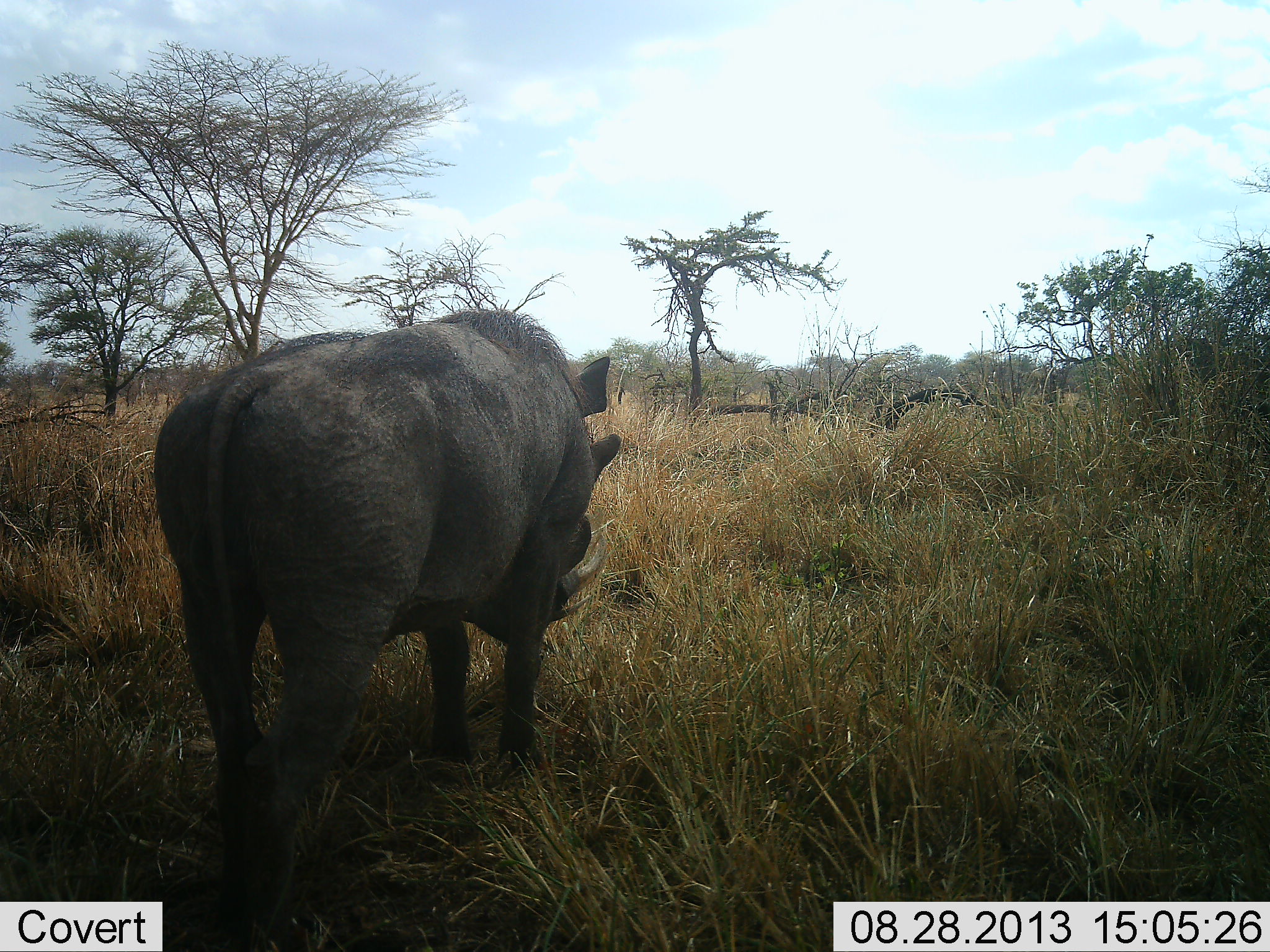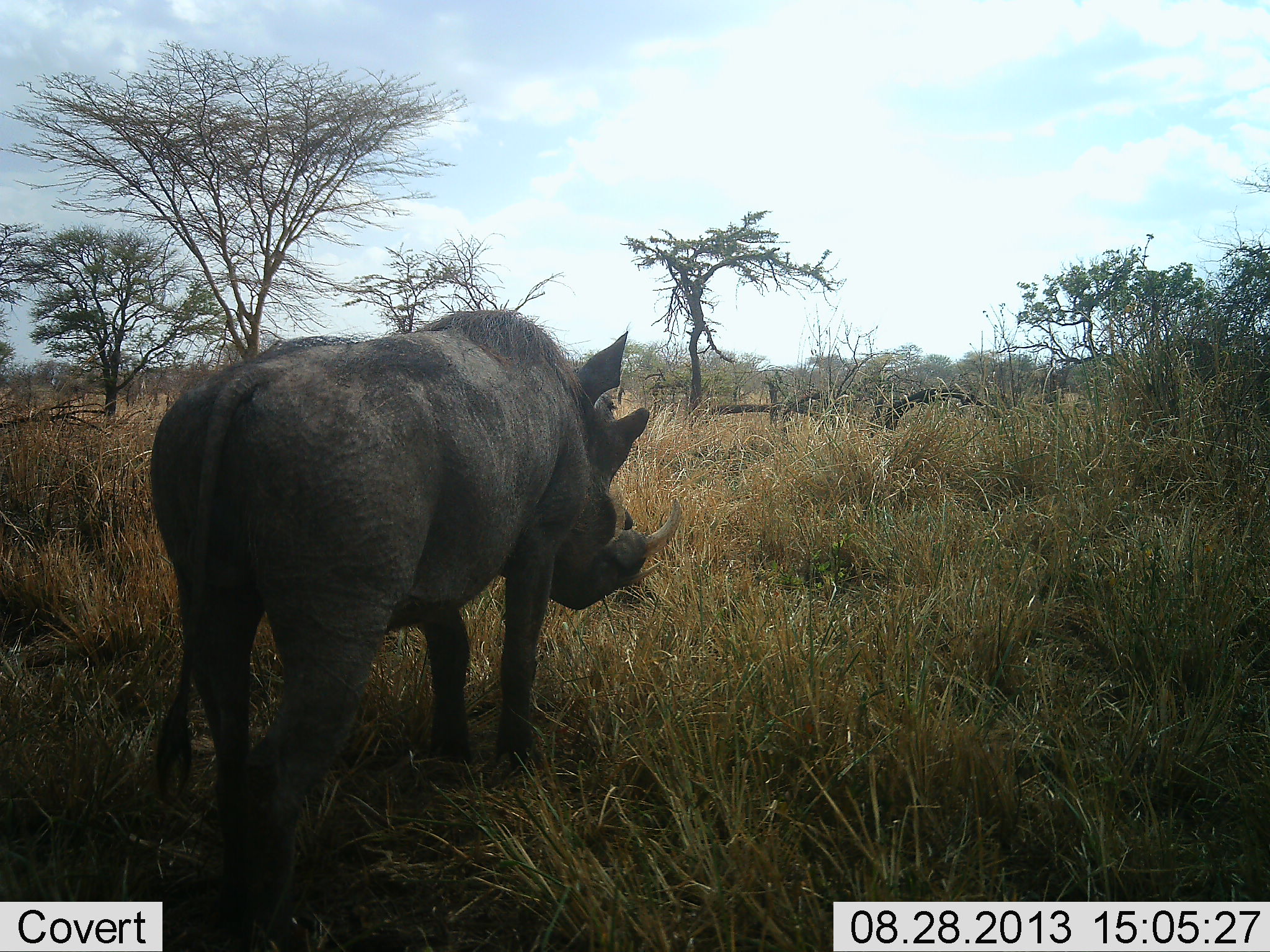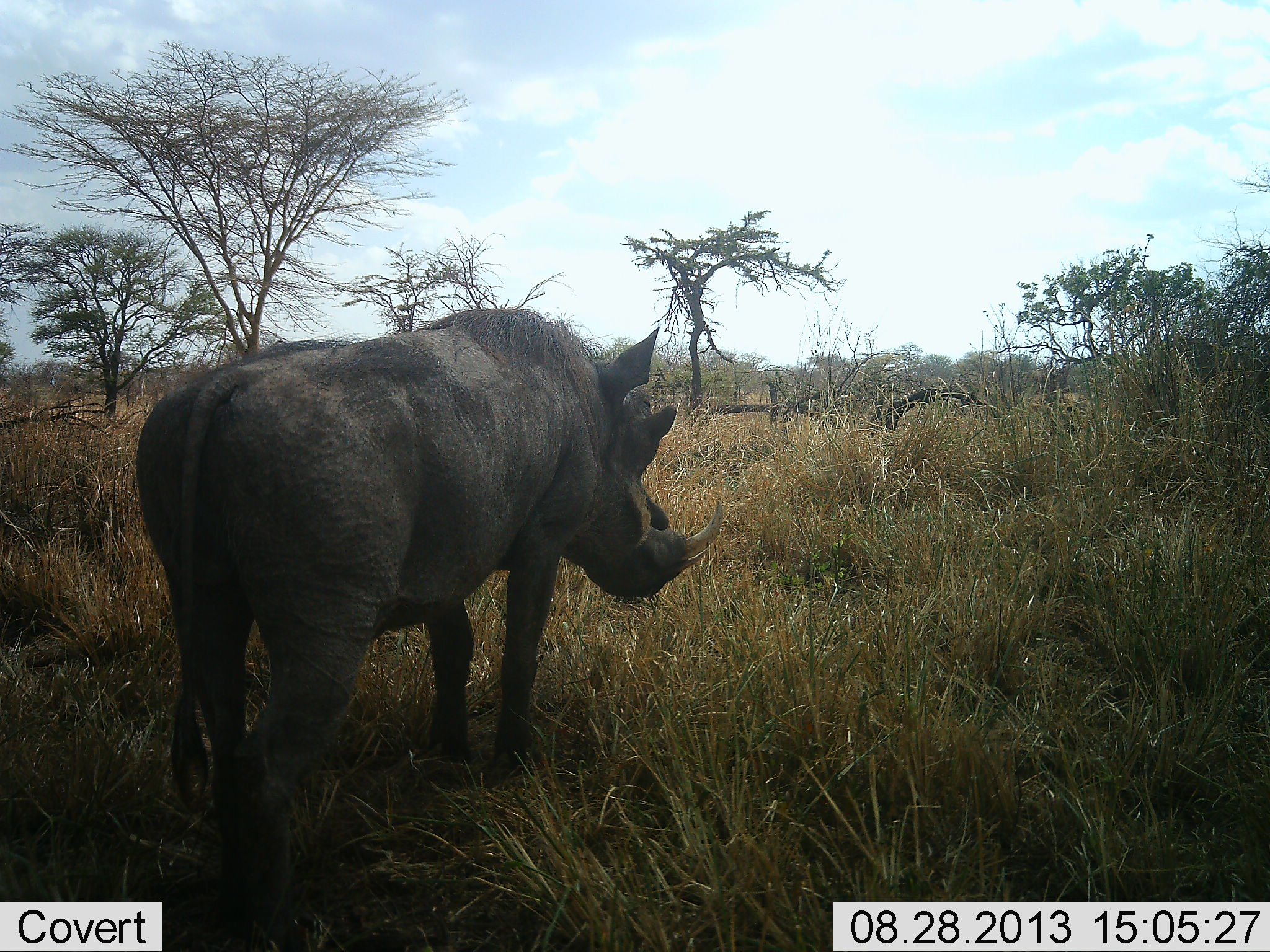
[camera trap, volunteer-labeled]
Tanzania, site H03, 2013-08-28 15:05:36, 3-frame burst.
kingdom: Animalia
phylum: Chordata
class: Mammalia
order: Artiodactyla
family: Suidae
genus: Phacochoerus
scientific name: Phacochoerus africanus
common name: warthog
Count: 1.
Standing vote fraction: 90%.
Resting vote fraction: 0%.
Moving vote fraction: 30%.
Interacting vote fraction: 0%.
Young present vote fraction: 0%.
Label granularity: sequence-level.